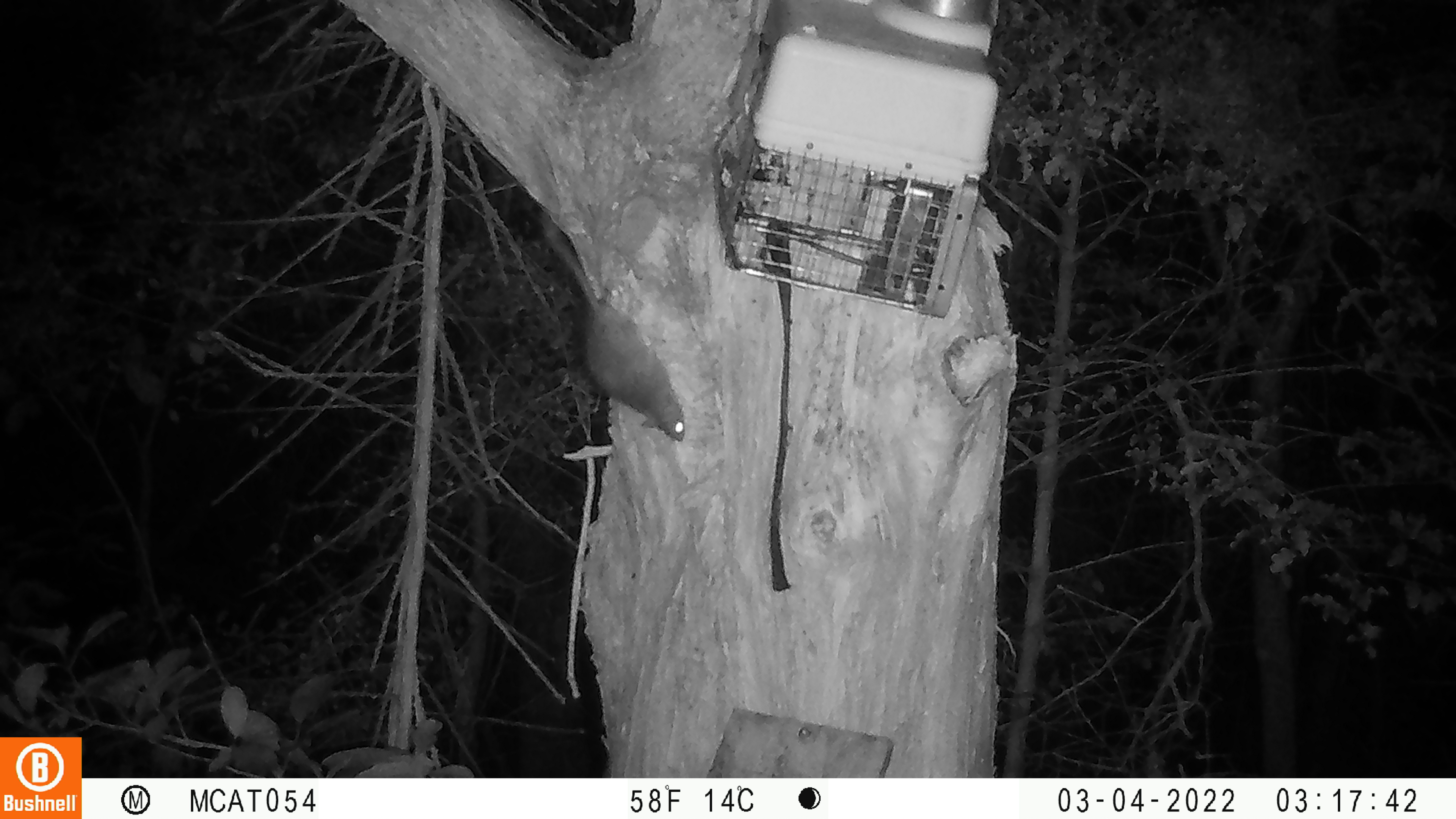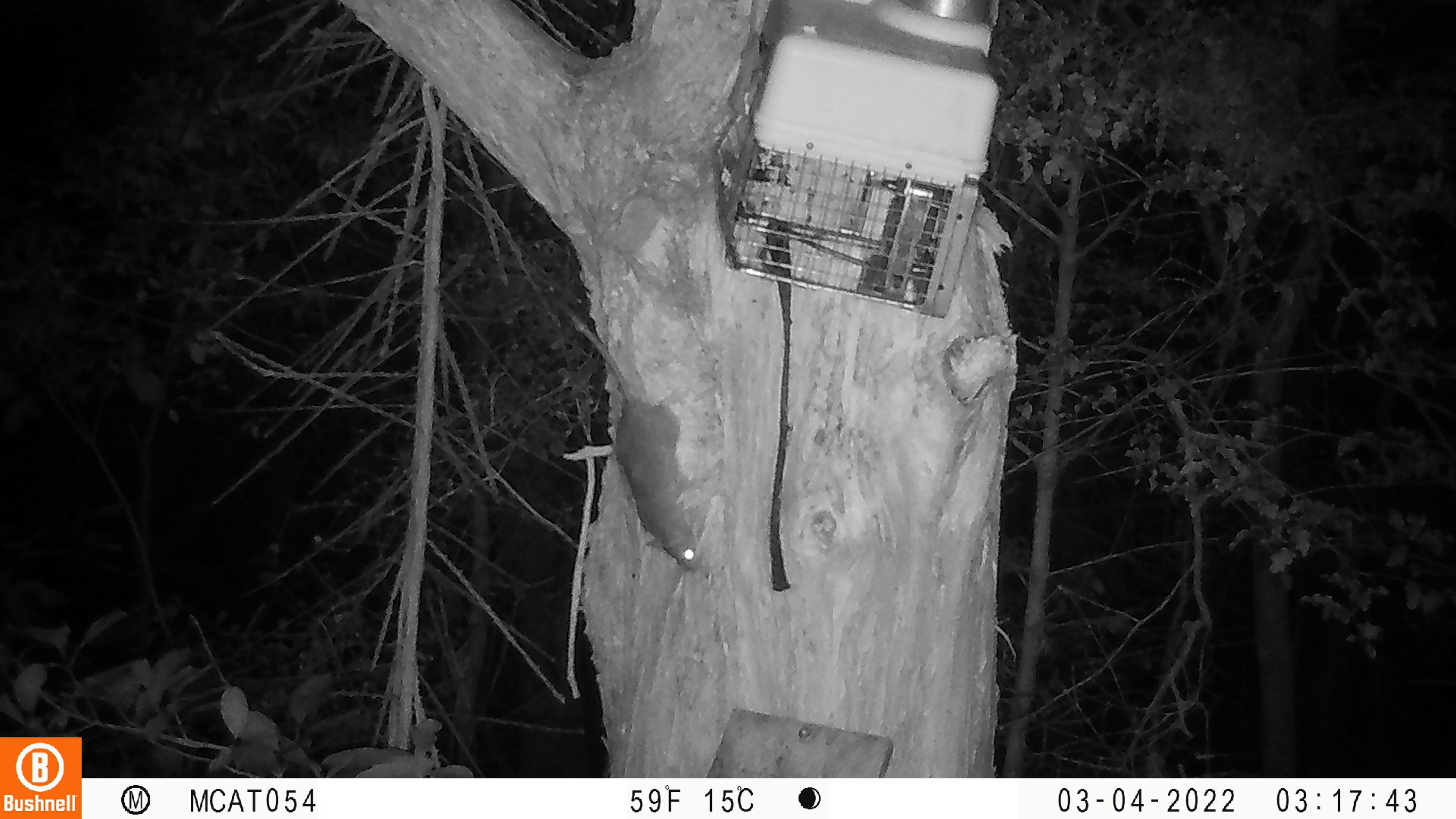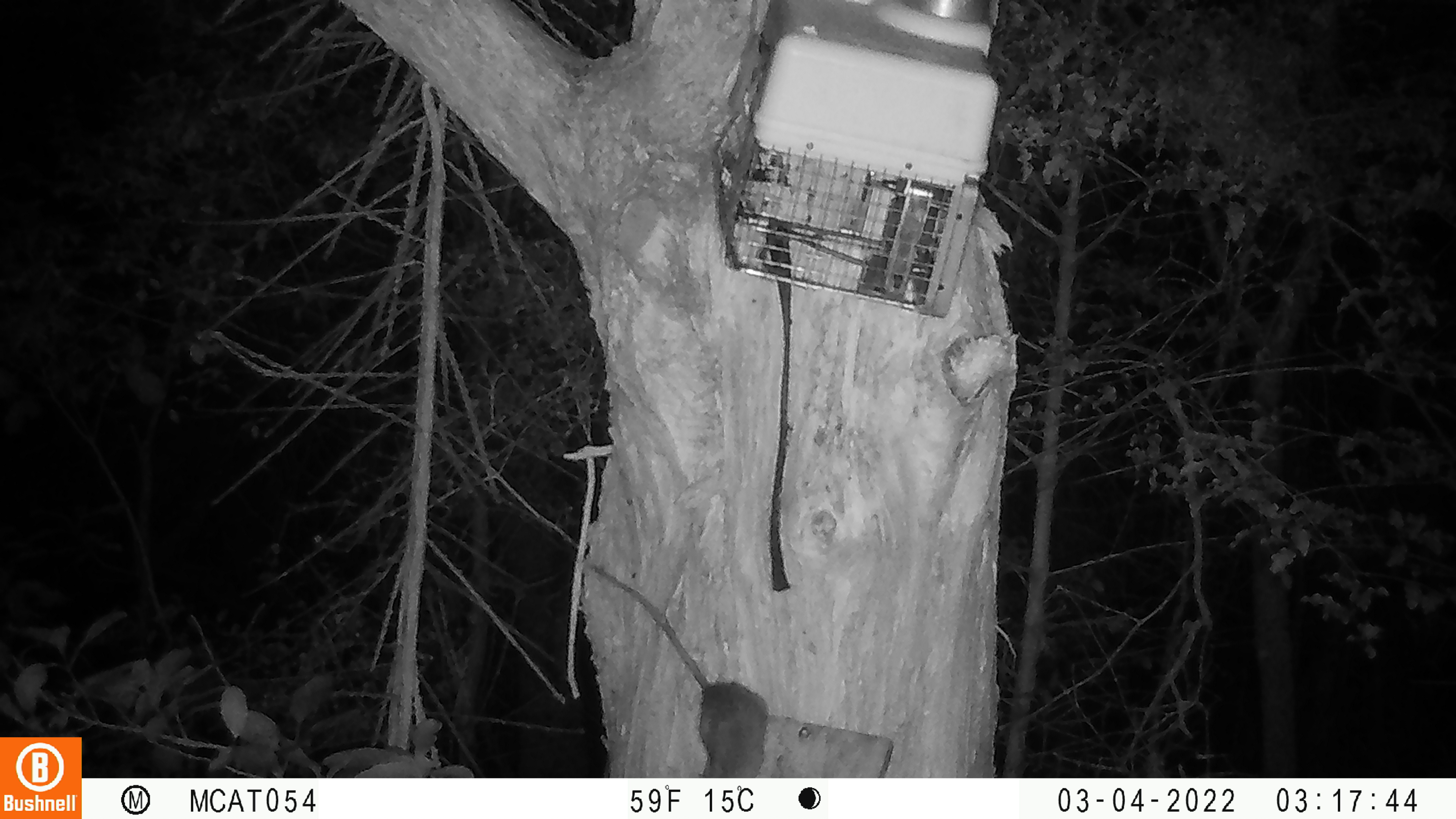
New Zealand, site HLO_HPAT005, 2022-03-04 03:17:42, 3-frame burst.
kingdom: Animalia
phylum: Chordata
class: Mammalia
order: Rodentia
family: Muridae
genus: Rattus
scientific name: Rattus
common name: rat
Rat (Rattus).